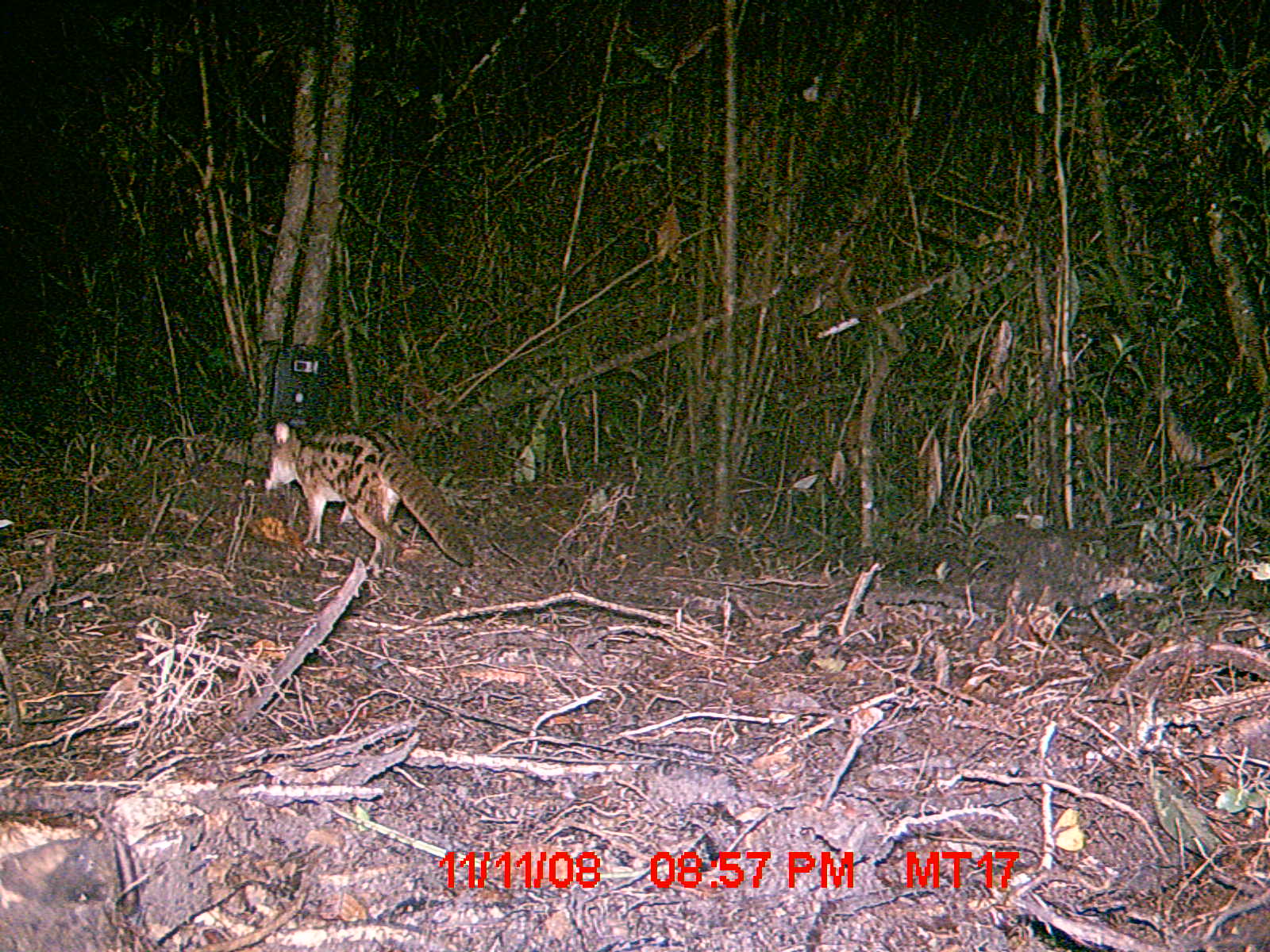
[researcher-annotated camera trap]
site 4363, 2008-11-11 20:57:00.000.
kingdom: Animalia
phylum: Chordata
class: Mammalia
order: Carnivora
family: Eupleridae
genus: Fossa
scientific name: Fossa fossana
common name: fanaloka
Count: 1.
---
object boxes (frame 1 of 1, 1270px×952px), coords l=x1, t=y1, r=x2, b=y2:
fossa fossana: l=264, t=421, r=474, b=574